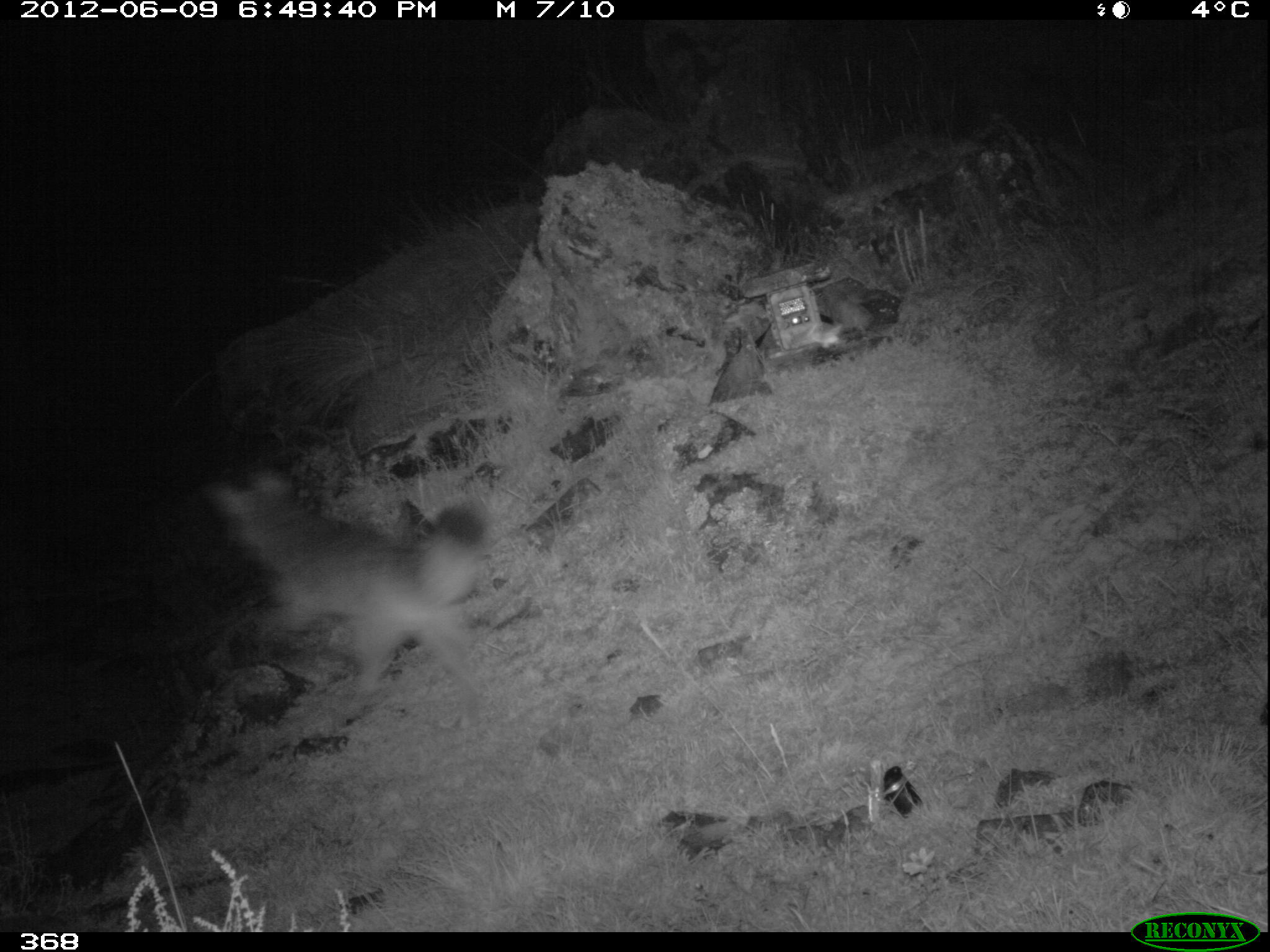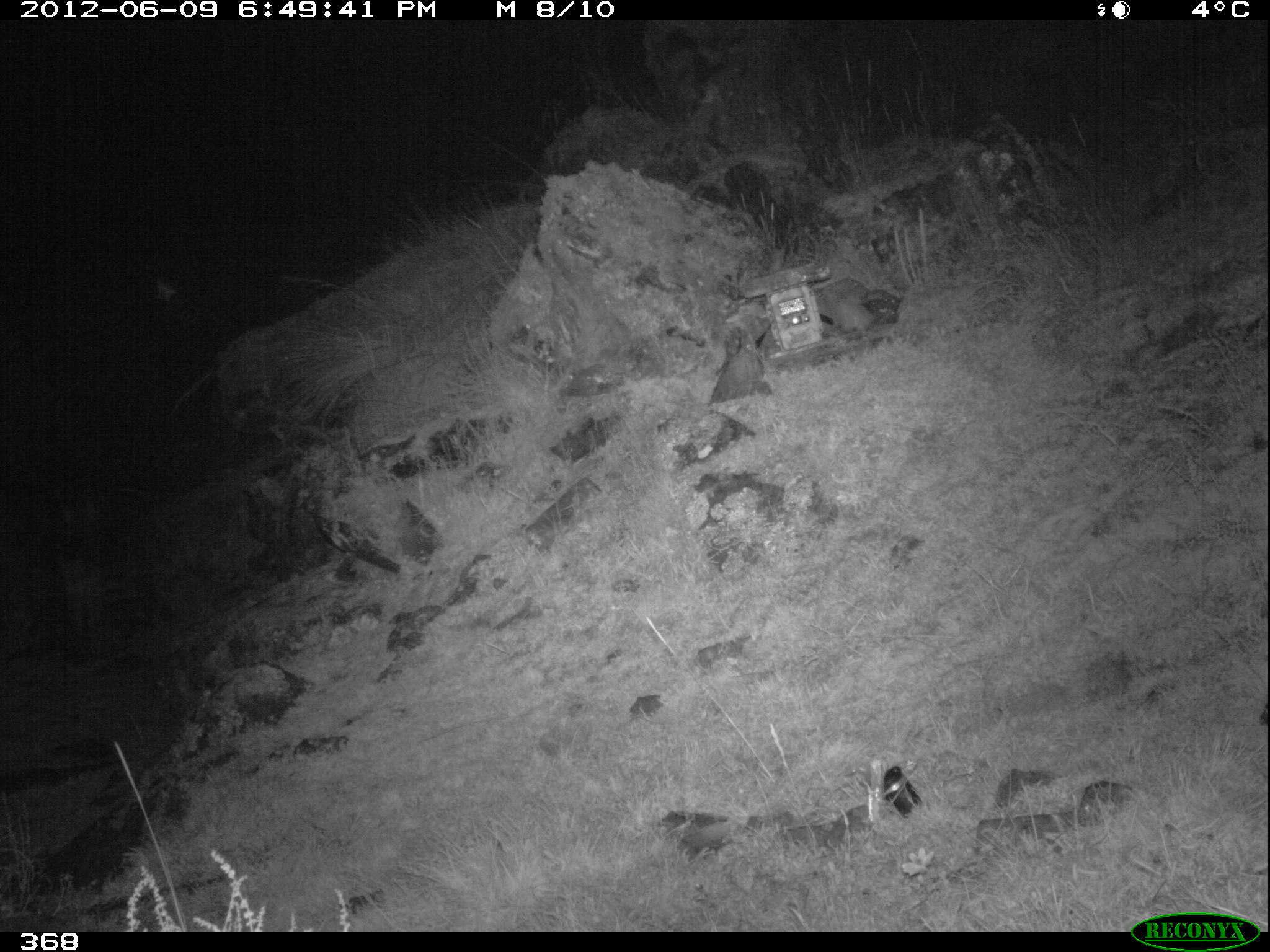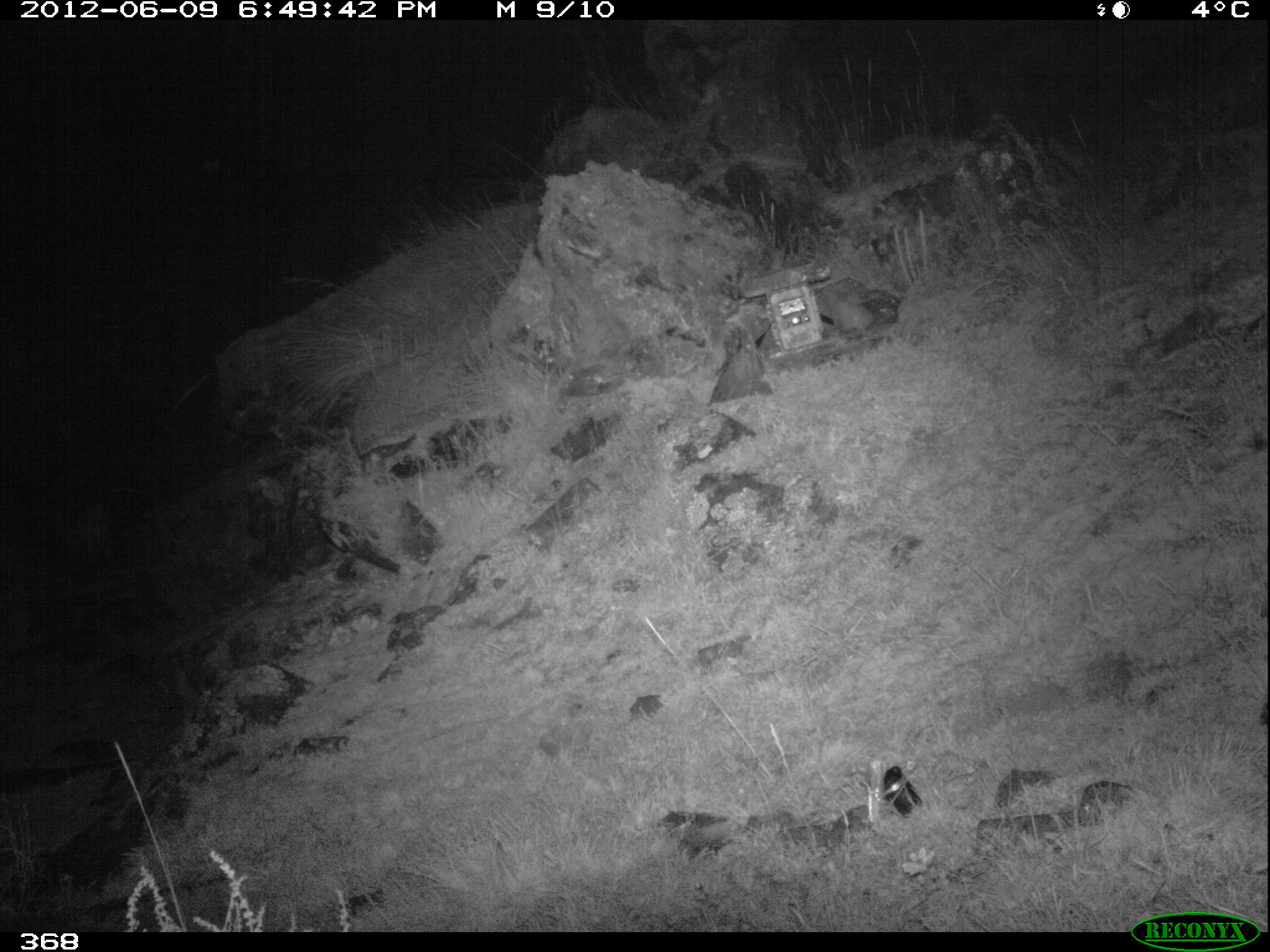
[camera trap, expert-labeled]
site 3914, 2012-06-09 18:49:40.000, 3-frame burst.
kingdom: Animalia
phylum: Chordata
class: Mammalia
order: Carnivora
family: Canidae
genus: Lycalopex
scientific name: Lycalopex culpaeus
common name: culpeo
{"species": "Lycalopex culpaeus (culpeo)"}